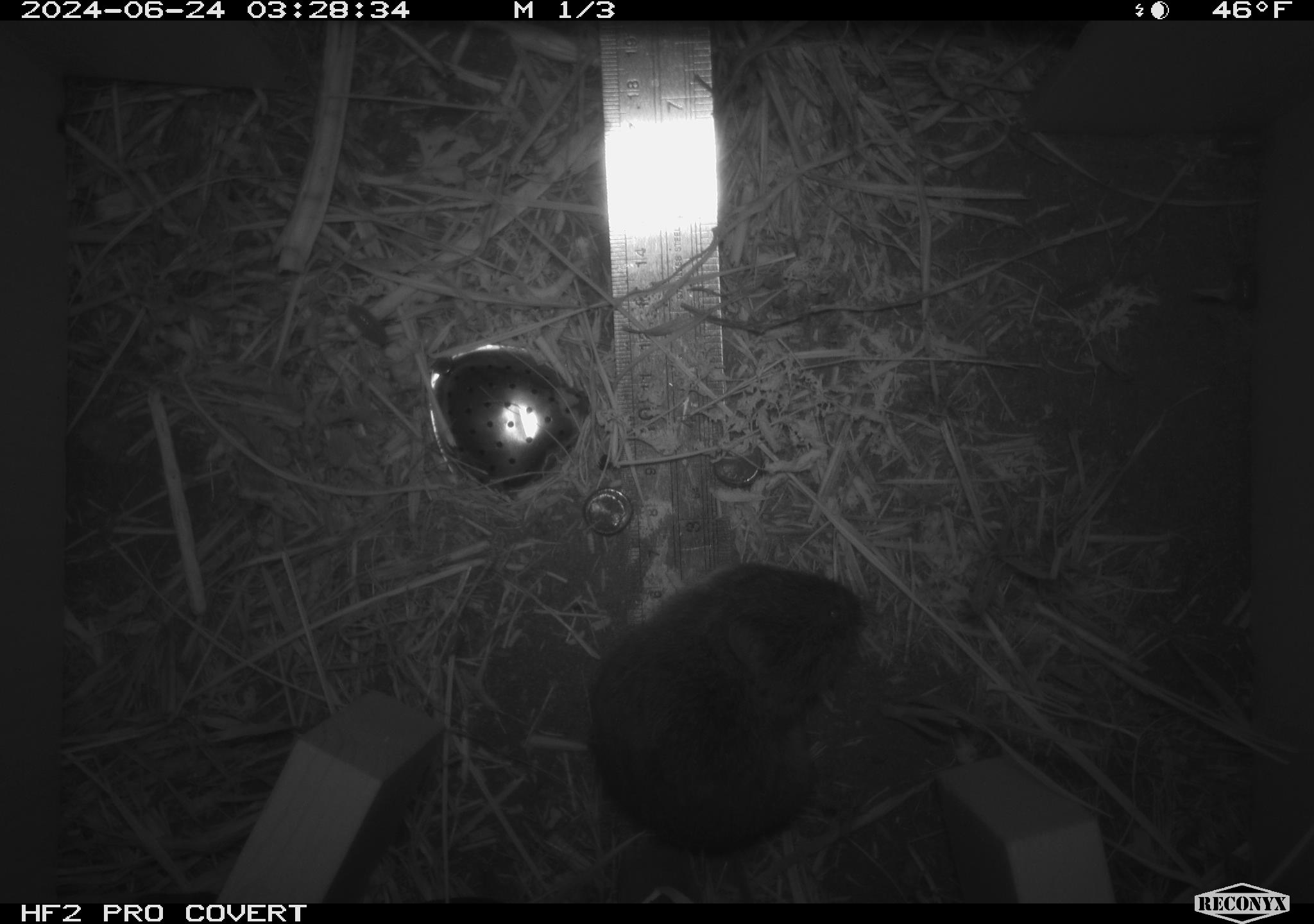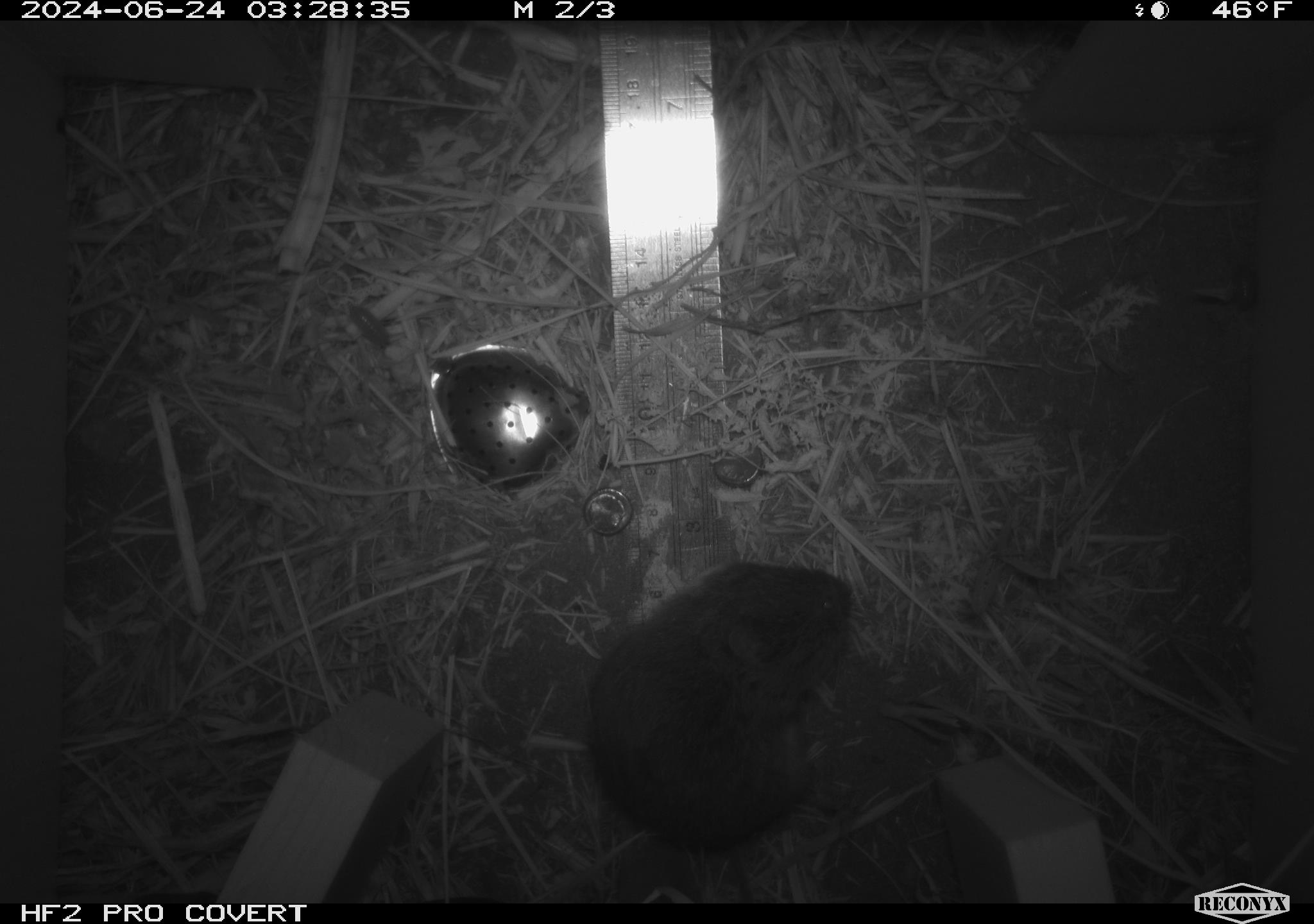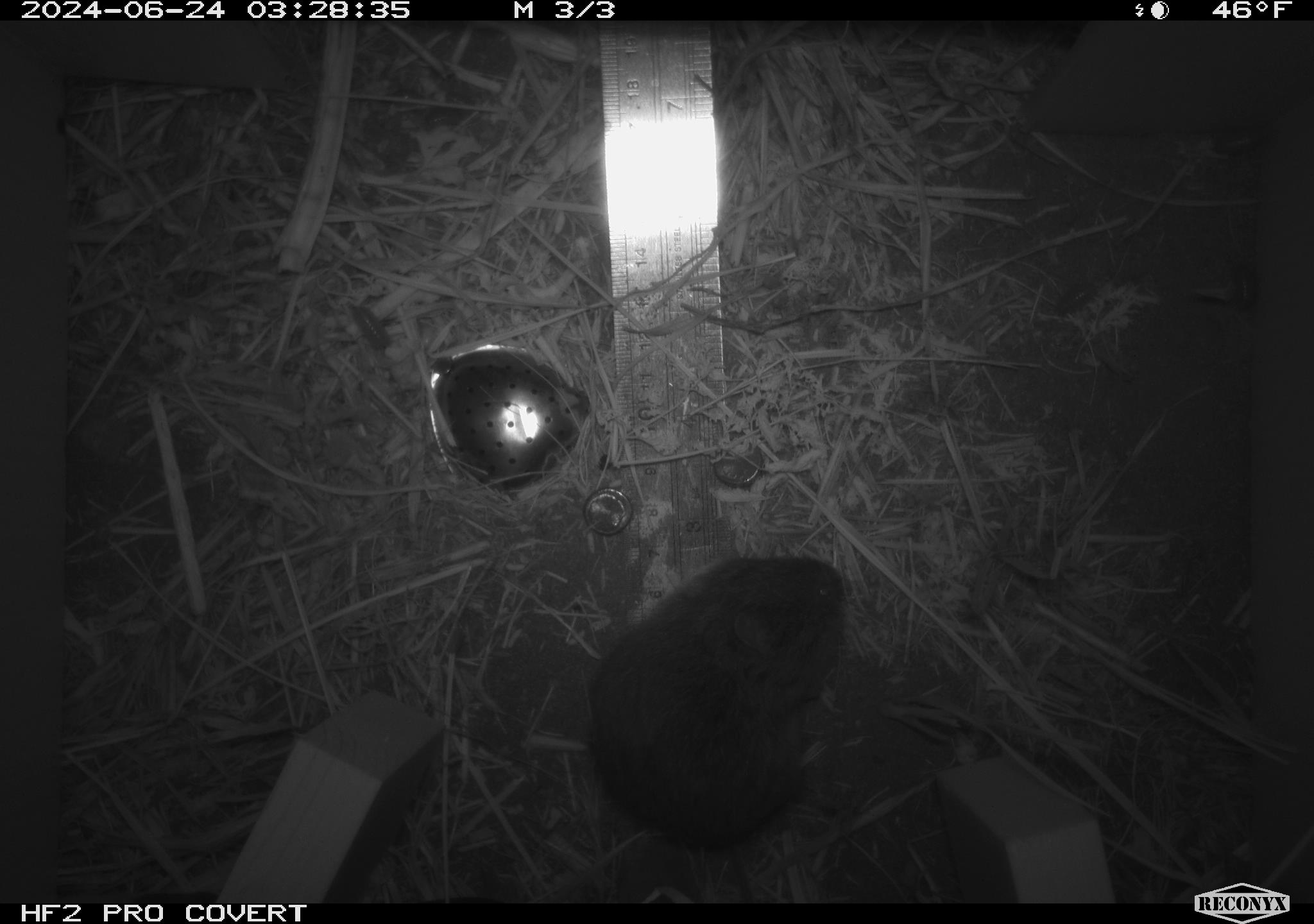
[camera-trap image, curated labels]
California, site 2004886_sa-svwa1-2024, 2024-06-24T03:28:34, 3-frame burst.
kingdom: Animalia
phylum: Chordata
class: Mammalia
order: Rodentia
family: Cricetidae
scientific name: Arvicolinae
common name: voles, lemmings, and muskrats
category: arvicolinae subfamily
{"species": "arvicolinae subfamily (voles, lemmings, and muskrats) (Arvicolinae)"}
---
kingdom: Animalia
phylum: Arthropoda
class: Malacostraca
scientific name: Malacostraca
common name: amphipods, crabs, isopods, krill, lobsters and shrimps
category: malacostracan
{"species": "malacostracan (amphipods, crabs, isopods, krill, lobsters and shrimps) (Malacostraca)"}